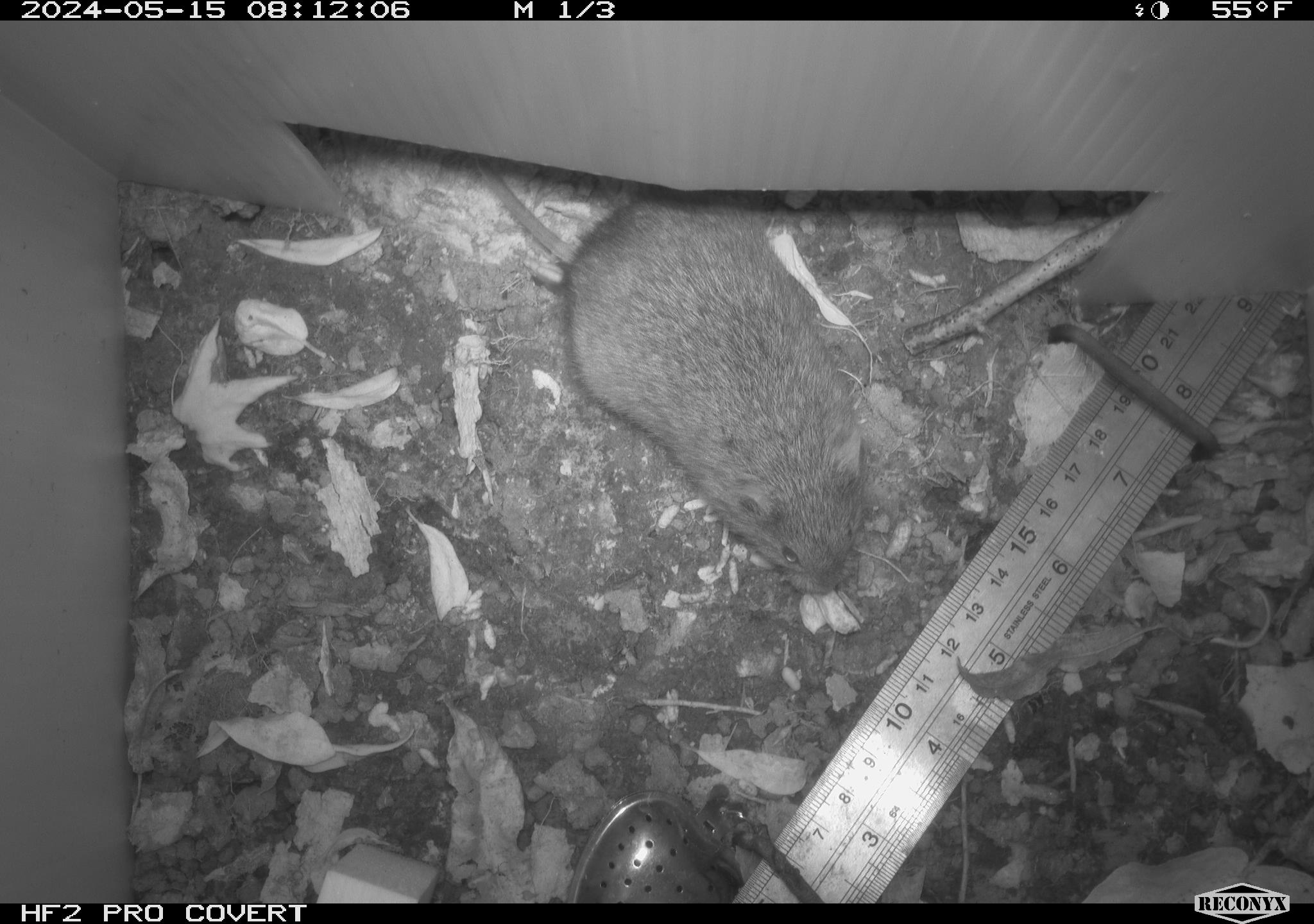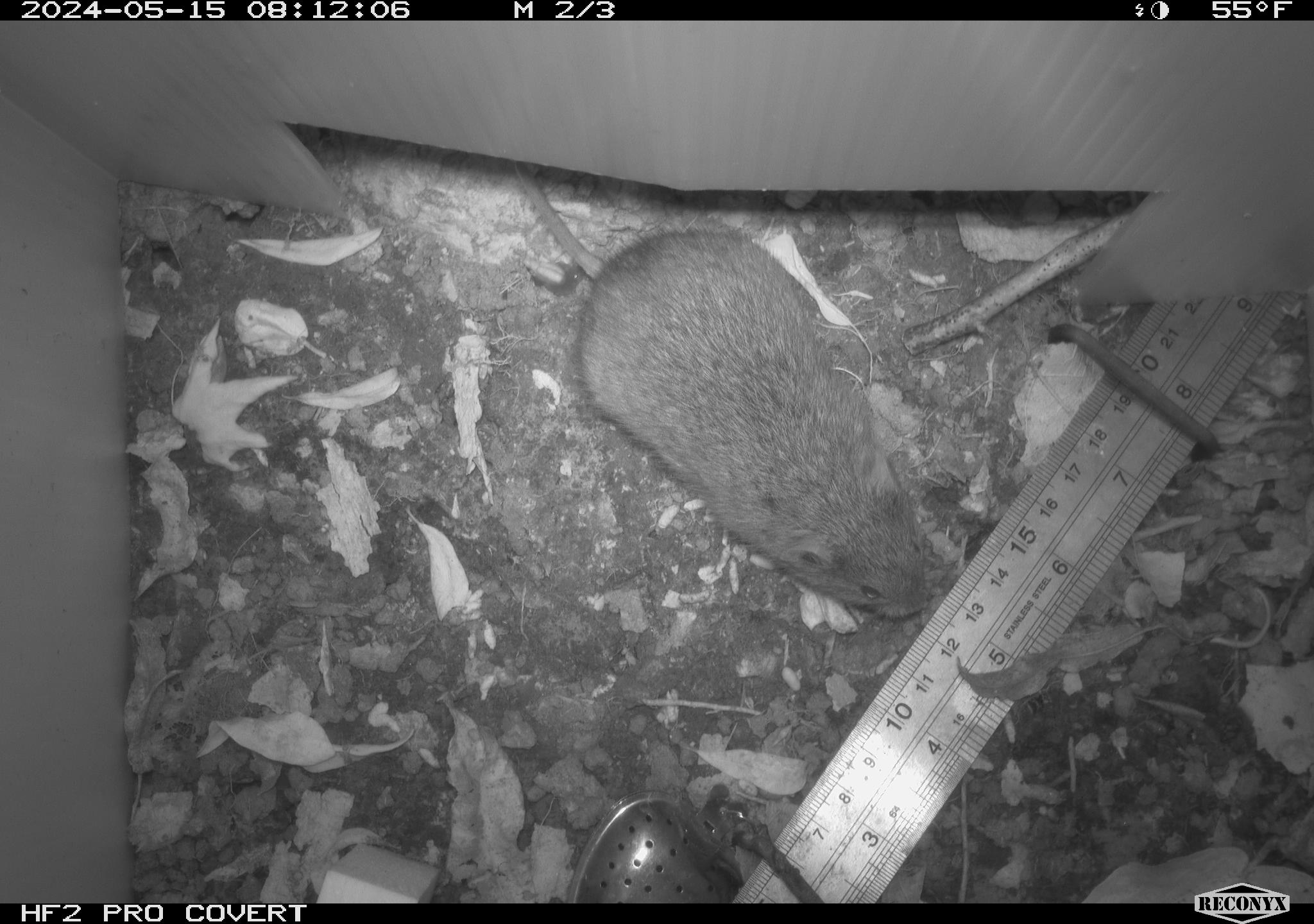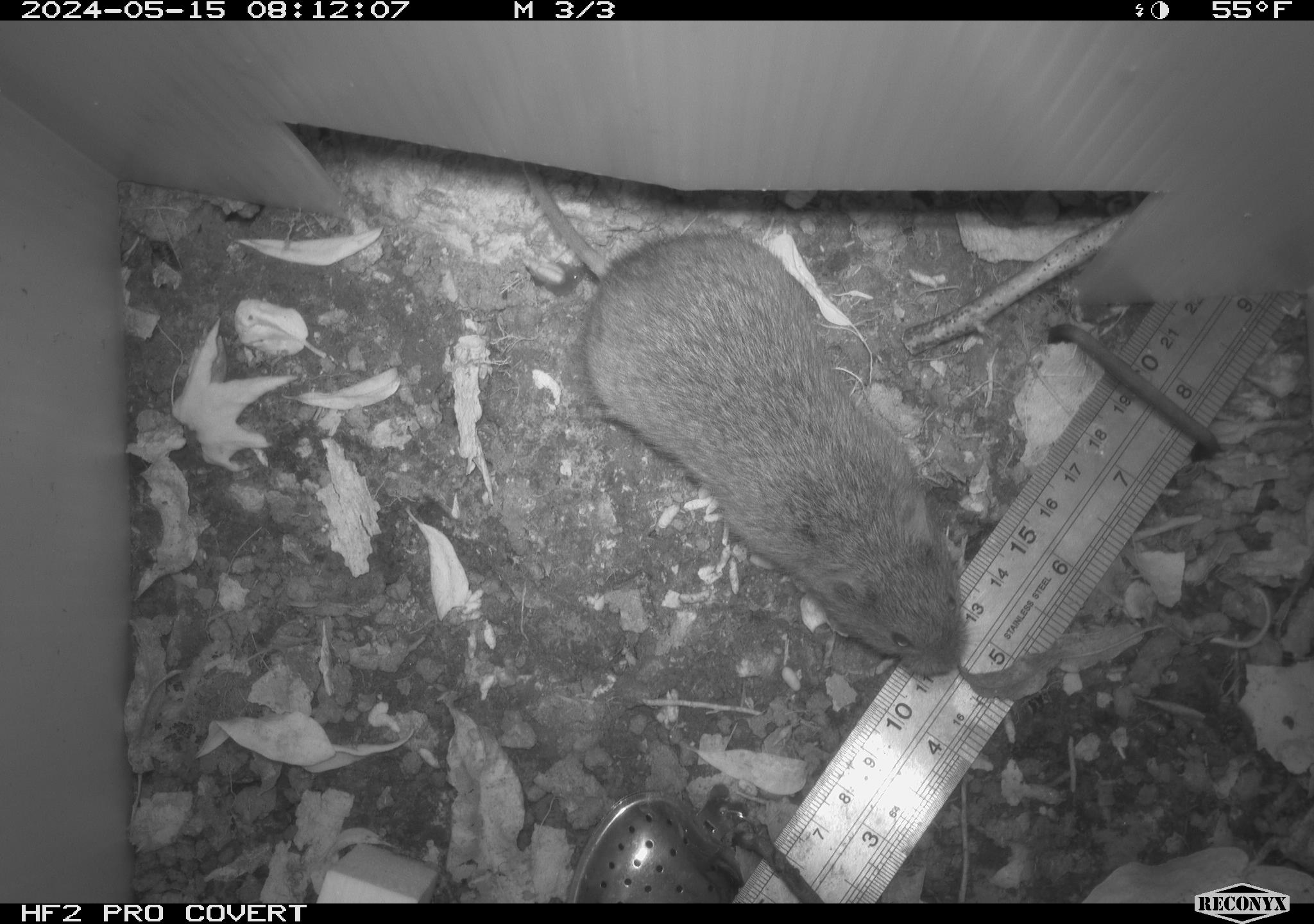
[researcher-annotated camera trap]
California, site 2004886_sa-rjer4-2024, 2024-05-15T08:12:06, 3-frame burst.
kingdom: Animalia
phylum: Chordata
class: Mammalia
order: Rodentia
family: Cricetidae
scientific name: Arvicolinae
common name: voles, lemmings, and muskrats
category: arvicolinae subfamily